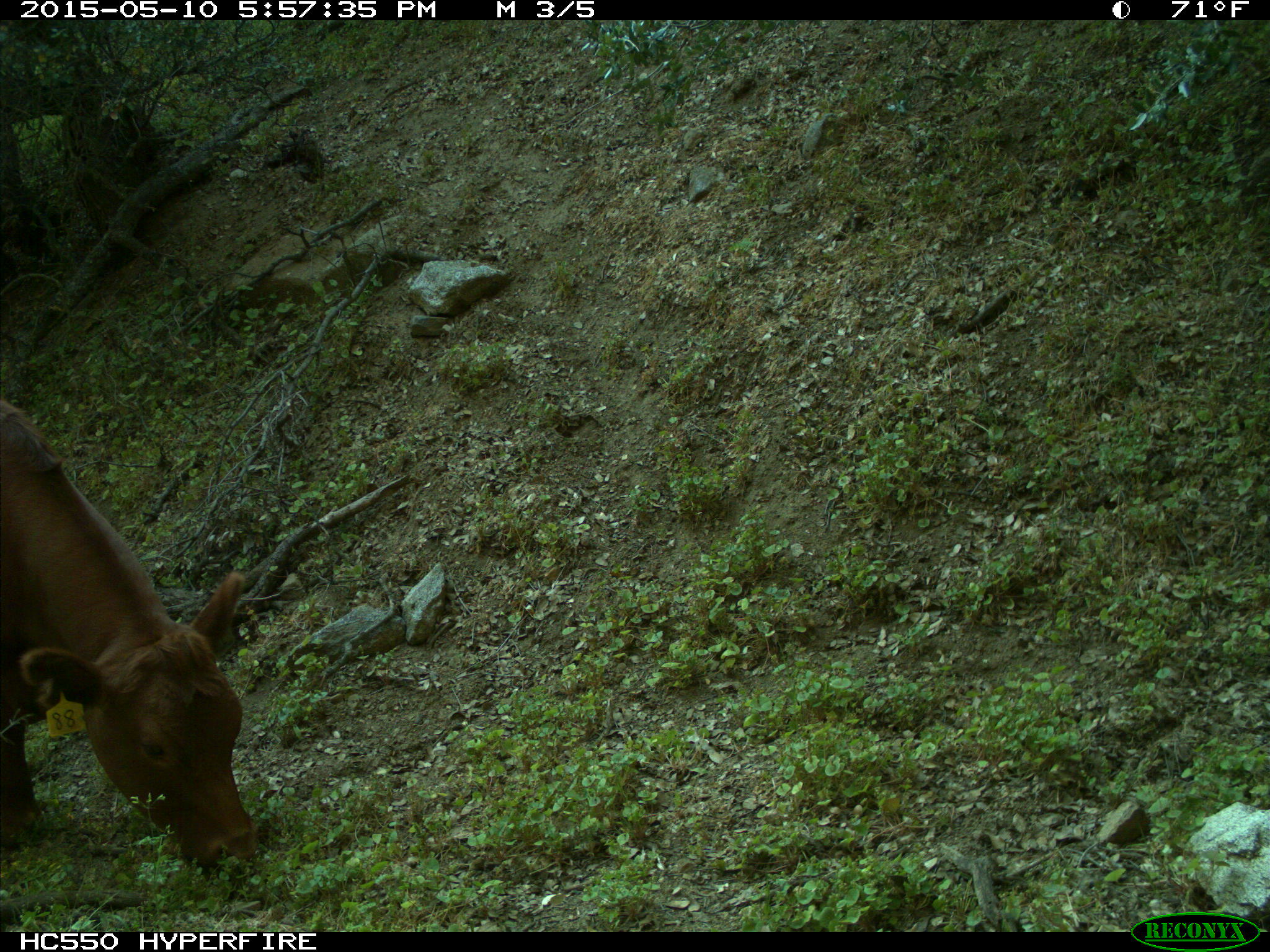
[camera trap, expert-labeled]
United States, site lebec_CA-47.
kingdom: Animalia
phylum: Chordata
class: Mammalia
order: Artiodactyla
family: Bovidae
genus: Bos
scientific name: Bos taurus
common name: domestic cow